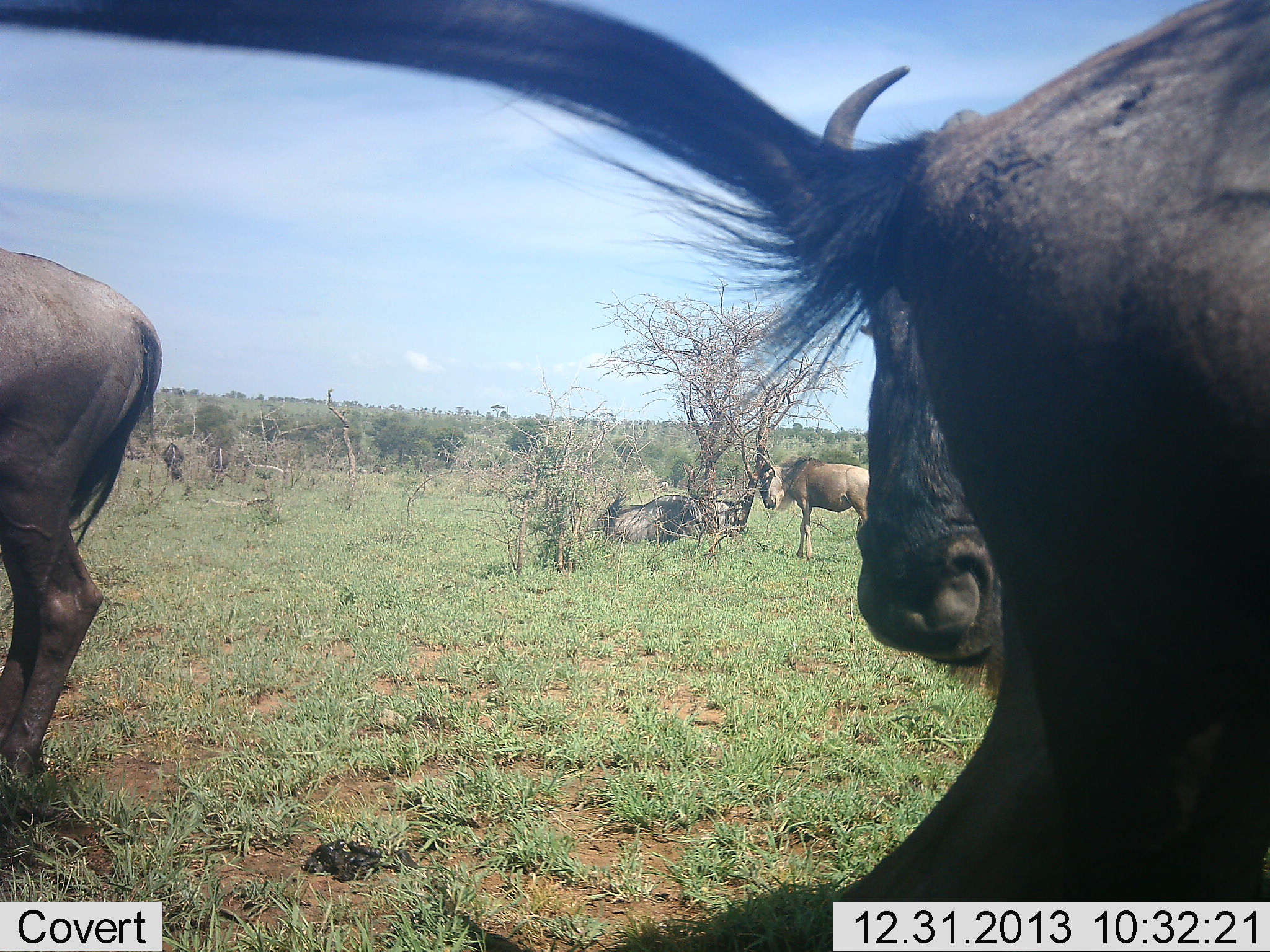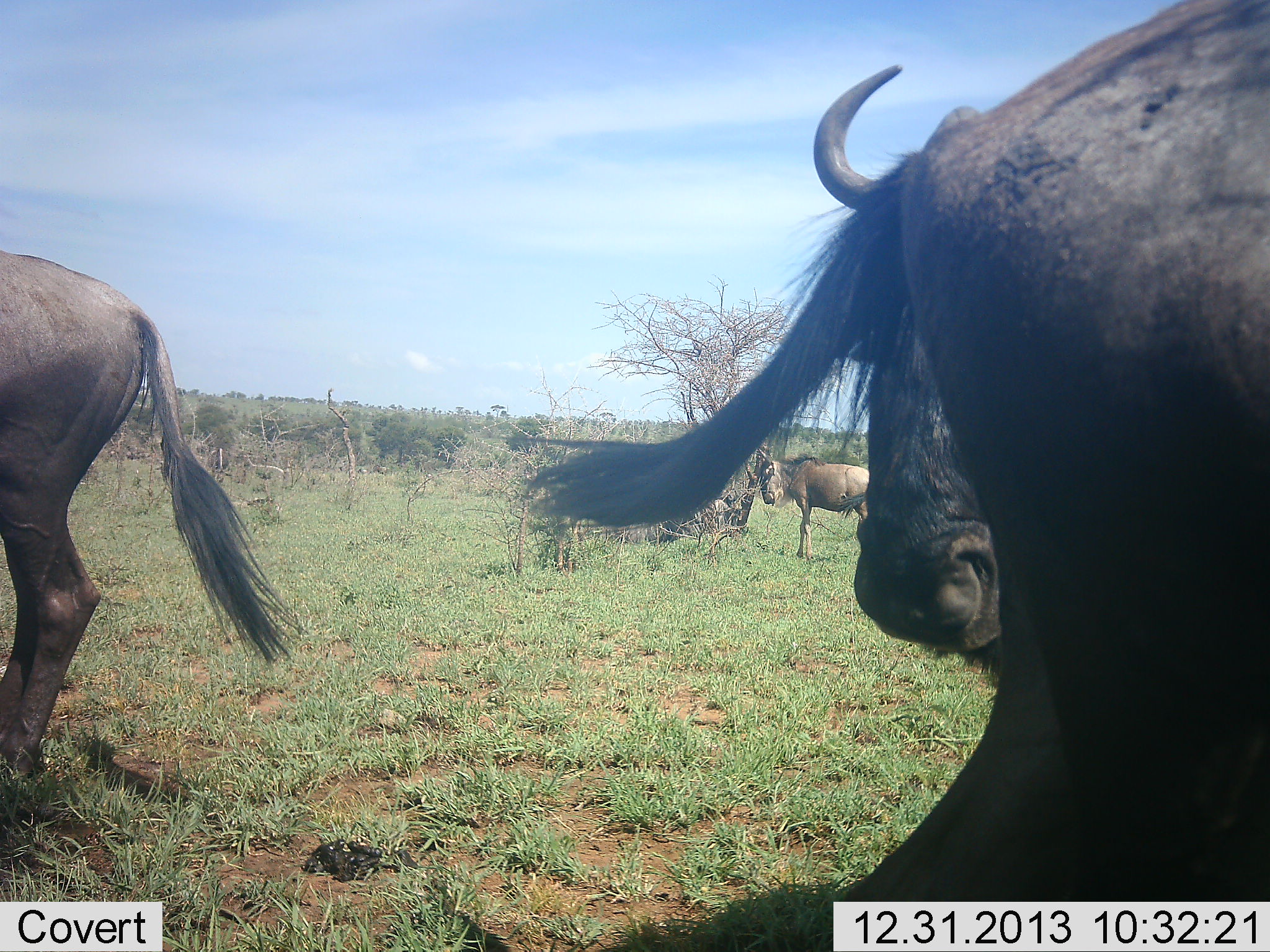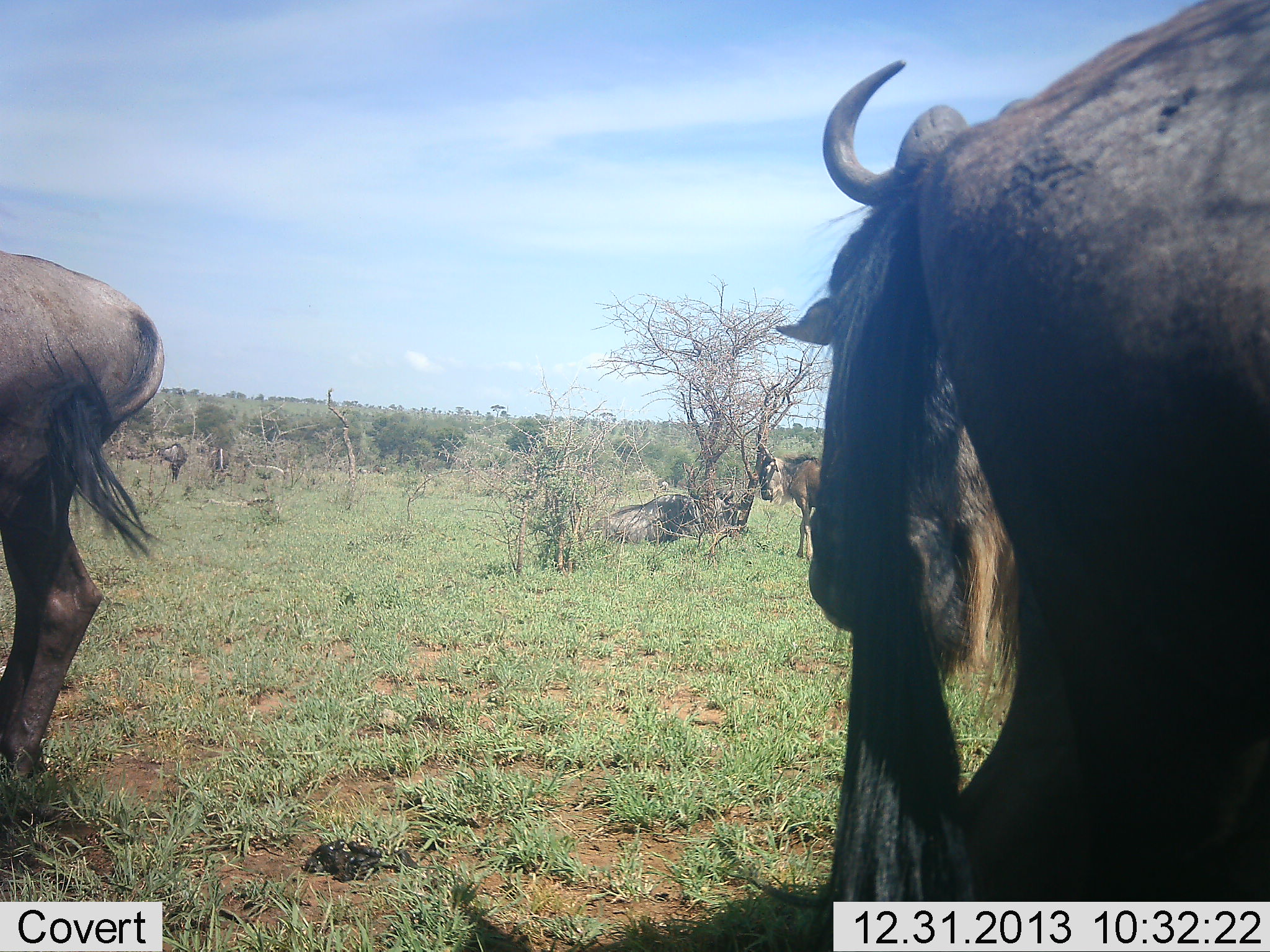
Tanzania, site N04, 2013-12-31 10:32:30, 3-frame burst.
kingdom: Animalia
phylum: Chordata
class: Mammalia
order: Artiodactyla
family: Bovidae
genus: Connochaetes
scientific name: Connochaetes taurinus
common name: blue wildebeest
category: wildebeest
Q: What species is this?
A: Wildebeest (blue wildebeest) (Connochaetes taurinus).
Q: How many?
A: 4.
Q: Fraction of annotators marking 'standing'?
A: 70%.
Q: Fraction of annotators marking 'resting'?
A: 30%.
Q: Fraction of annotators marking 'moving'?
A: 10%.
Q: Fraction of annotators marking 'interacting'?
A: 10%.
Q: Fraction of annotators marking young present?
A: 0%.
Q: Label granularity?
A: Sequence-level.